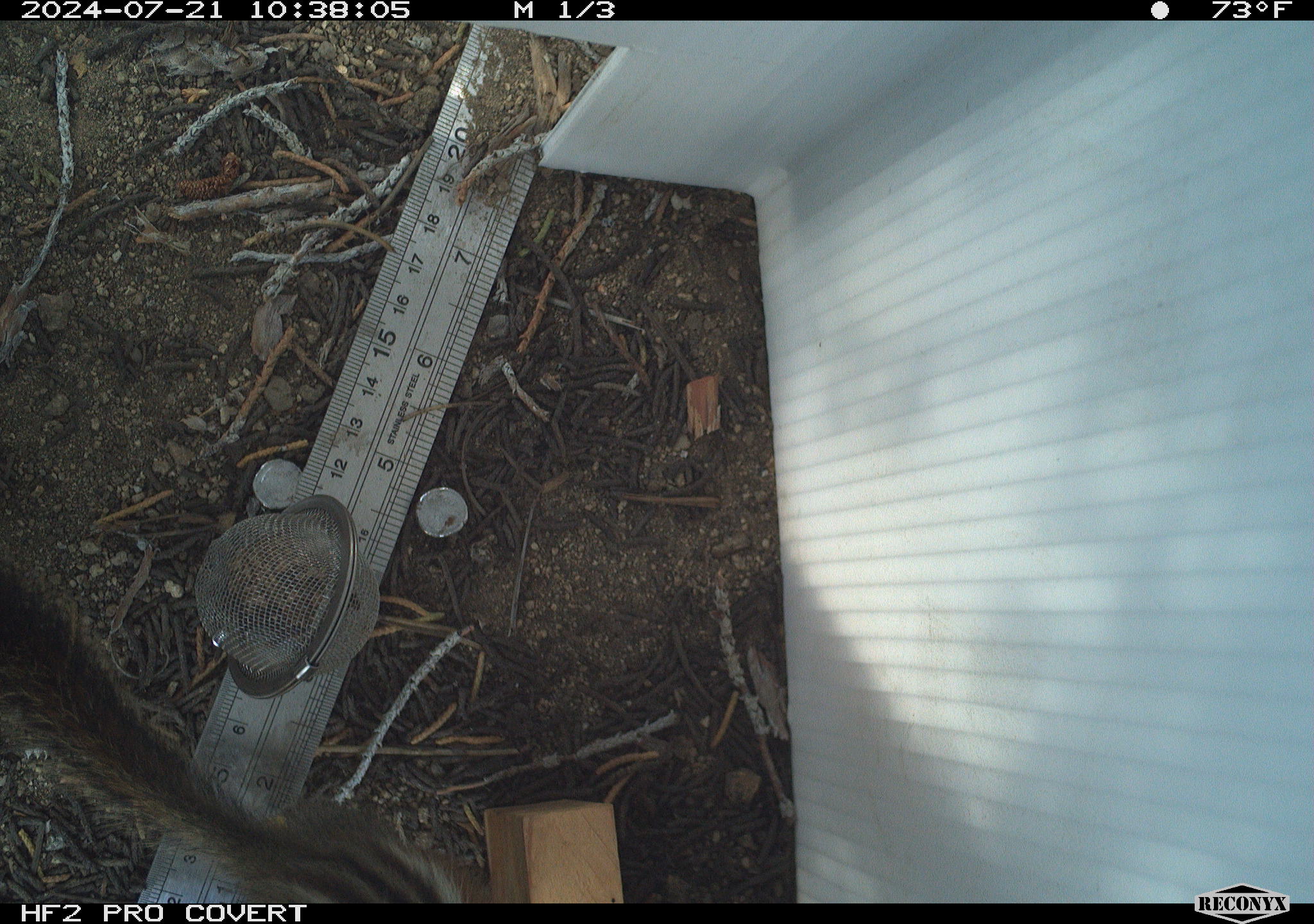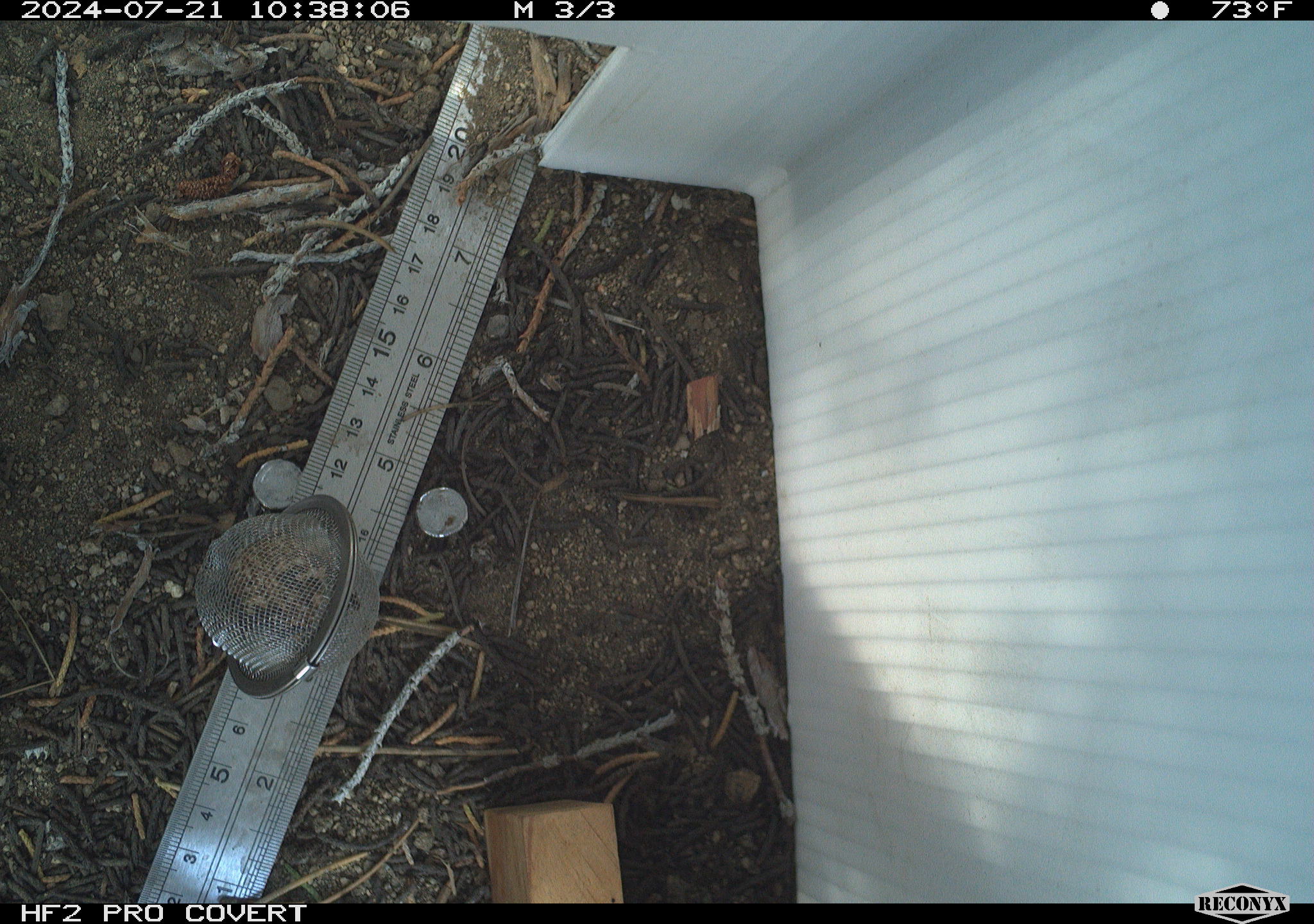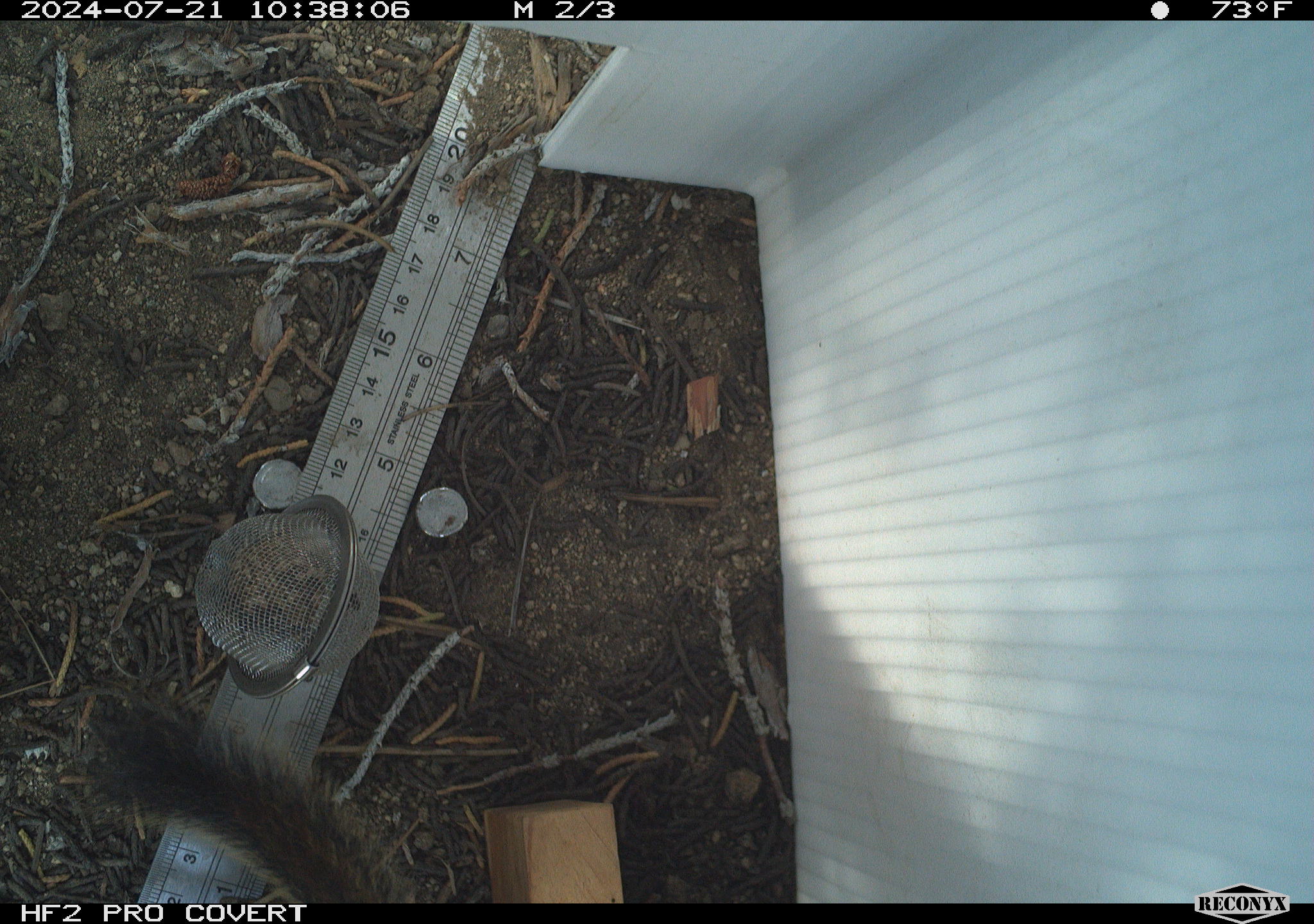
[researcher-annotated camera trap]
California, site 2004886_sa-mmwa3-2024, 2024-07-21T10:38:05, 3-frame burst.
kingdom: Animalia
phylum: Chordata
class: Mammalia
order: Rodentia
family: Sciuridae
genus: Neotamias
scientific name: Neotamias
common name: western chipmunks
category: neotamias species